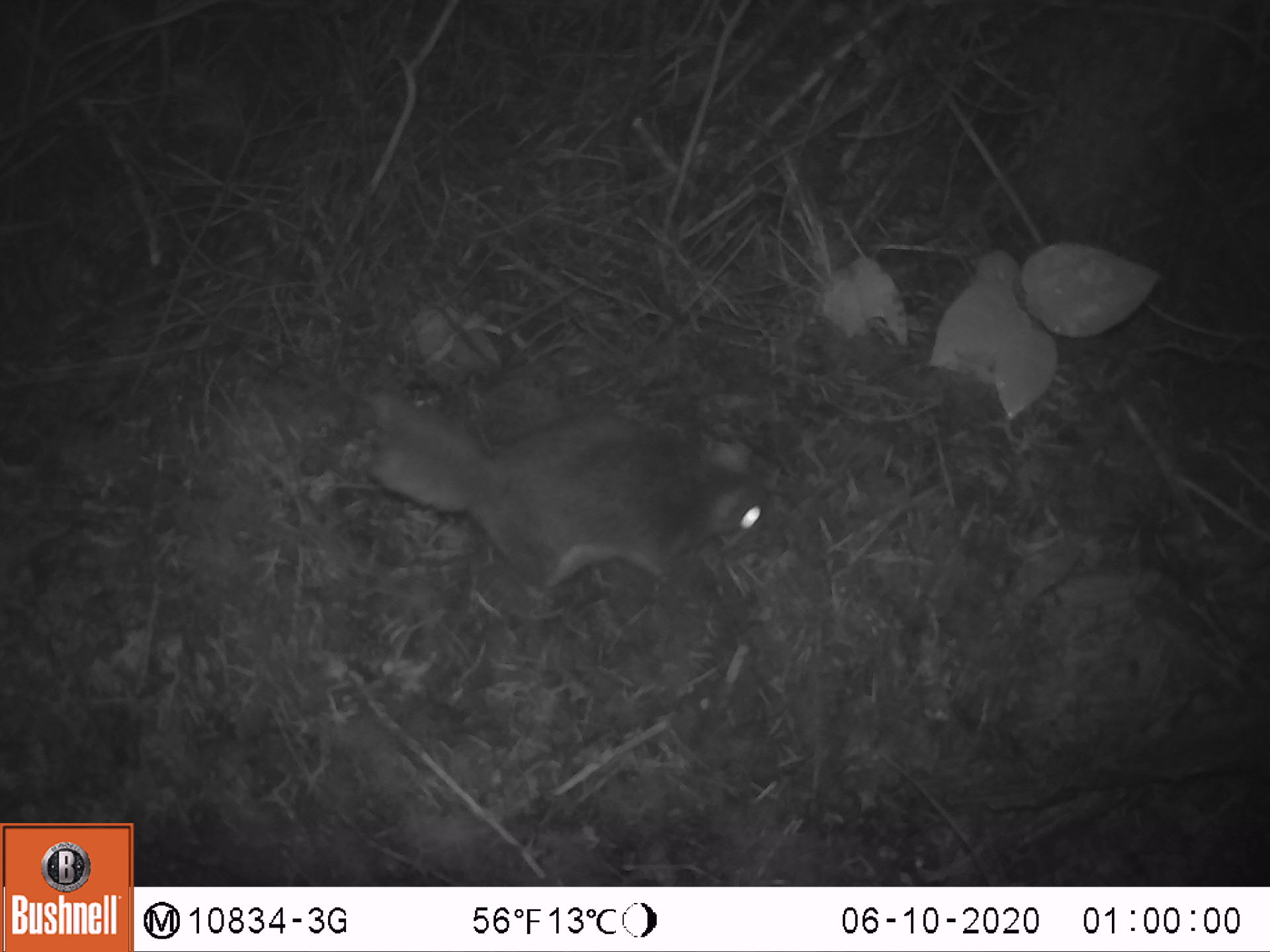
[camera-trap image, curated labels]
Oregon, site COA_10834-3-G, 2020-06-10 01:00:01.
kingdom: Animalia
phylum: Chordata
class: Mammalia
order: Rodentia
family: Sciuridae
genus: Glaucomys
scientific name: Glaucomys oregonensis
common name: humboldt's flying squirrel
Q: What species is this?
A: Humboldt's flying squirrel (Glaucomys oregonensis).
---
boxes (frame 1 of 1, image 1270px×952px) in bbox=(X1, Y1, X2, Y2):
humboldt's flying squirrel: bbox=(359, 366, 788, 616)